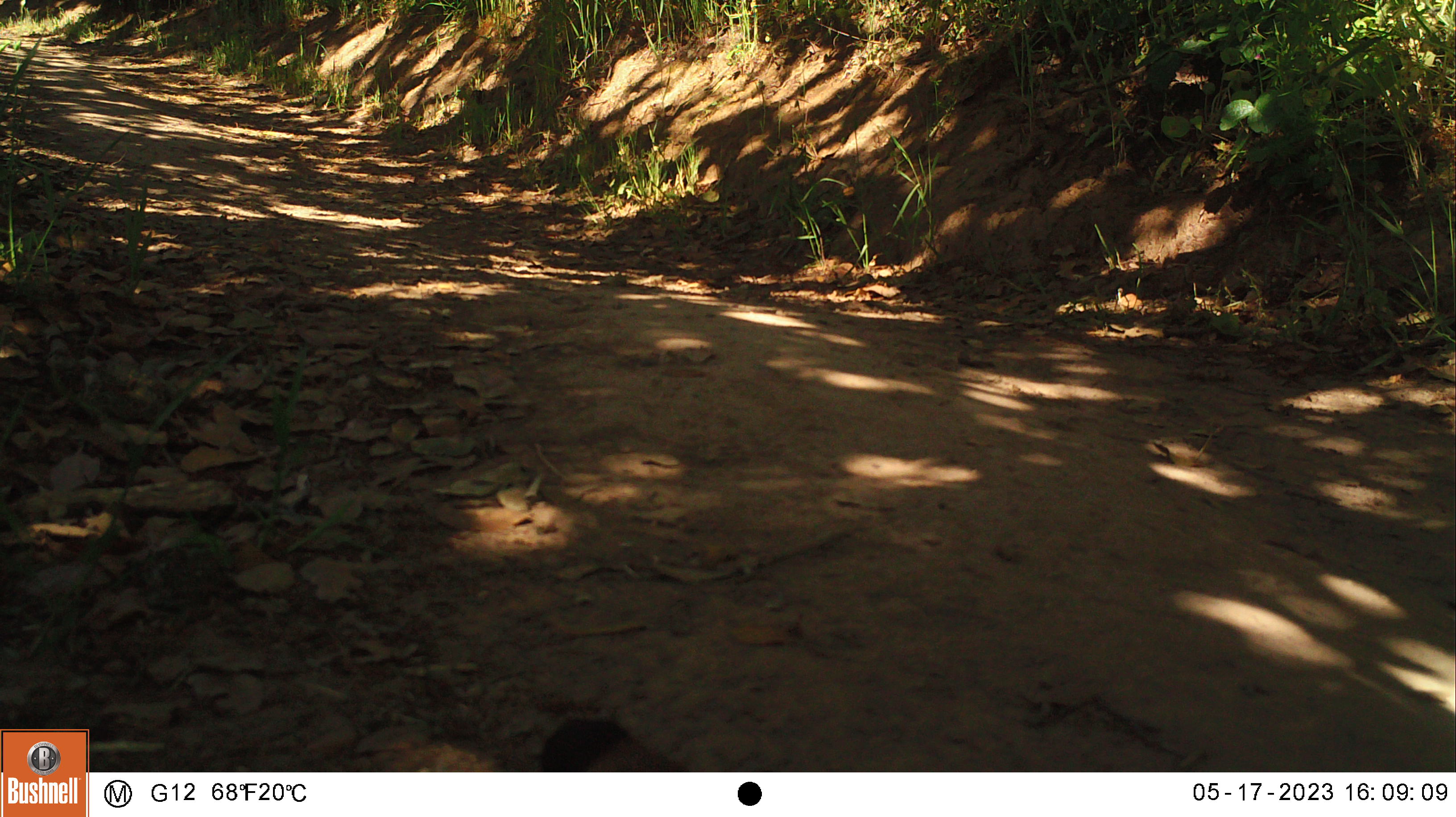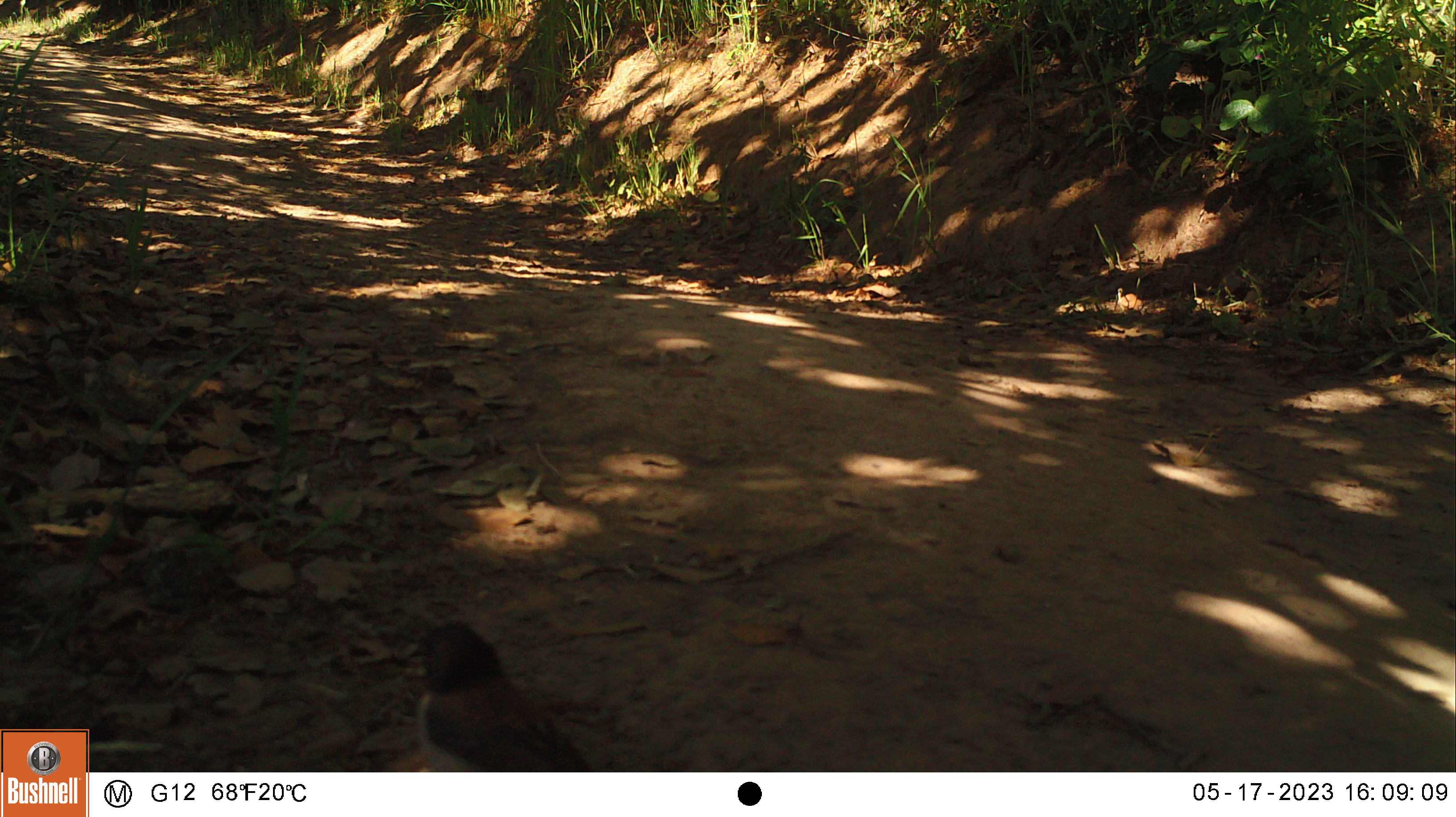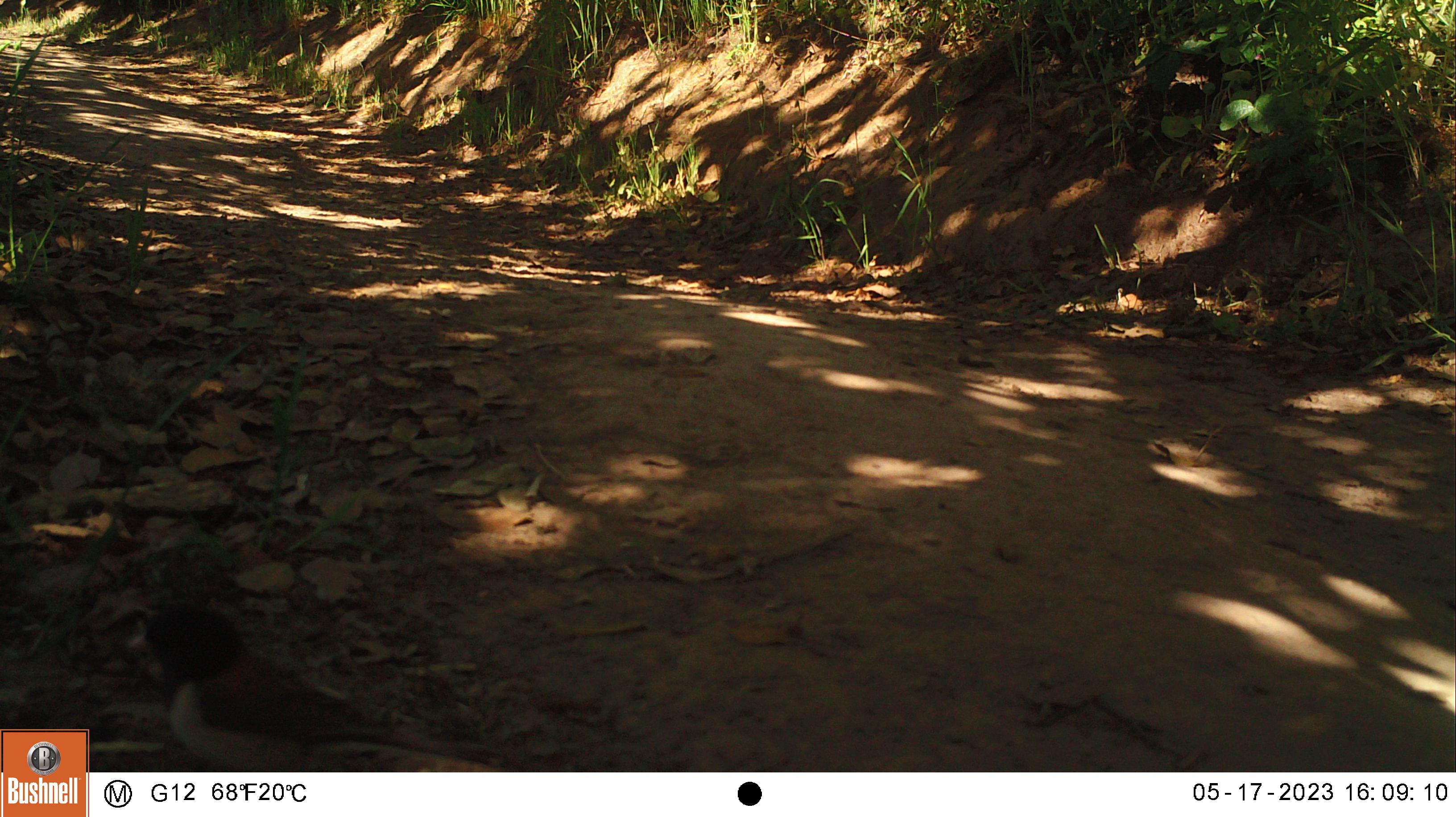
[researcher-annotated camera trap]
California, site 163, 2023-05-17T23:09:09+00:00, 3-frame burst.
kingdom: Animalia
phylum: Chordata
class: Aves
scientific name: Aves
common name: bird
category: unknown bird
Unknown bird (bird) (Aves).